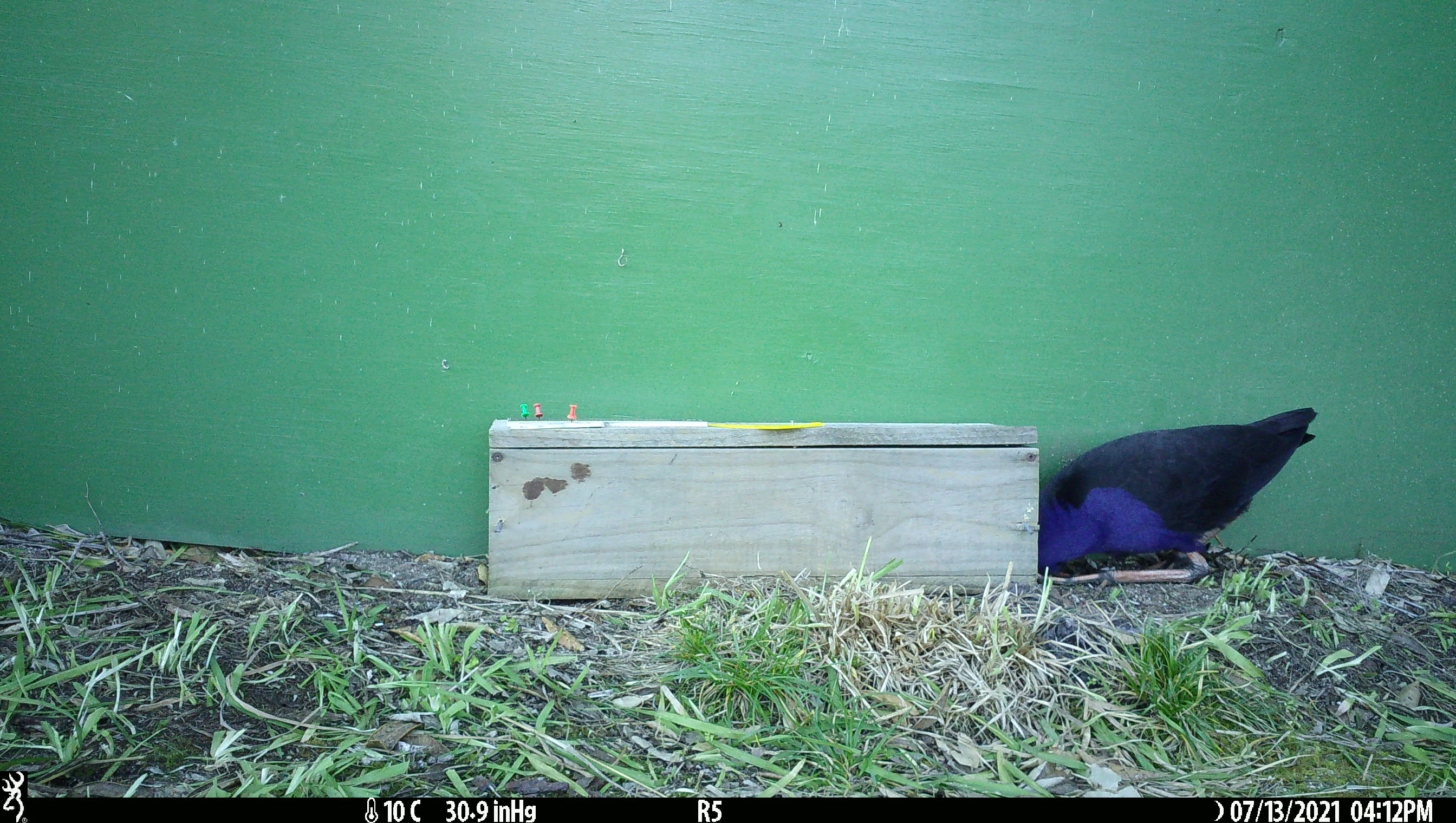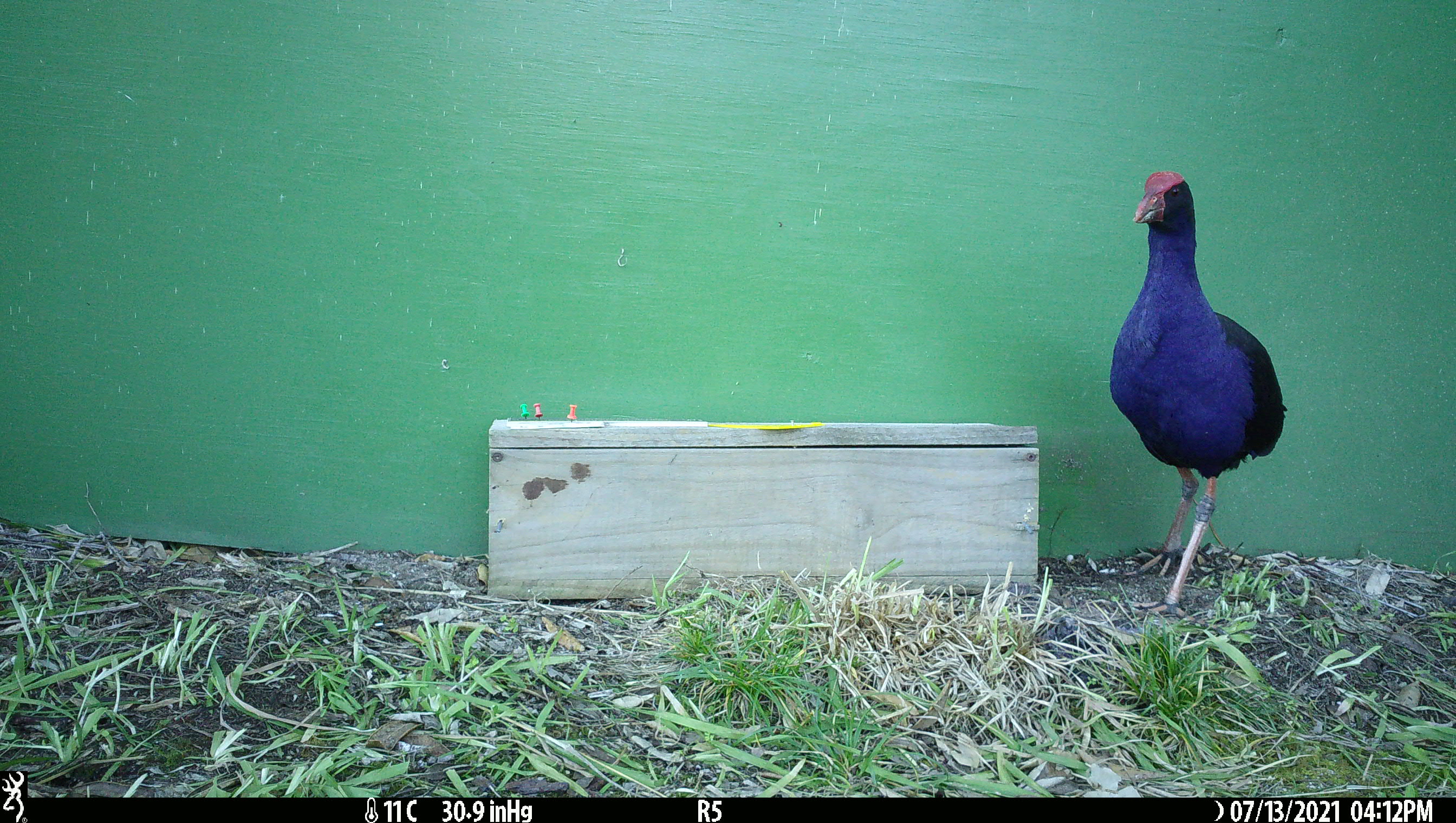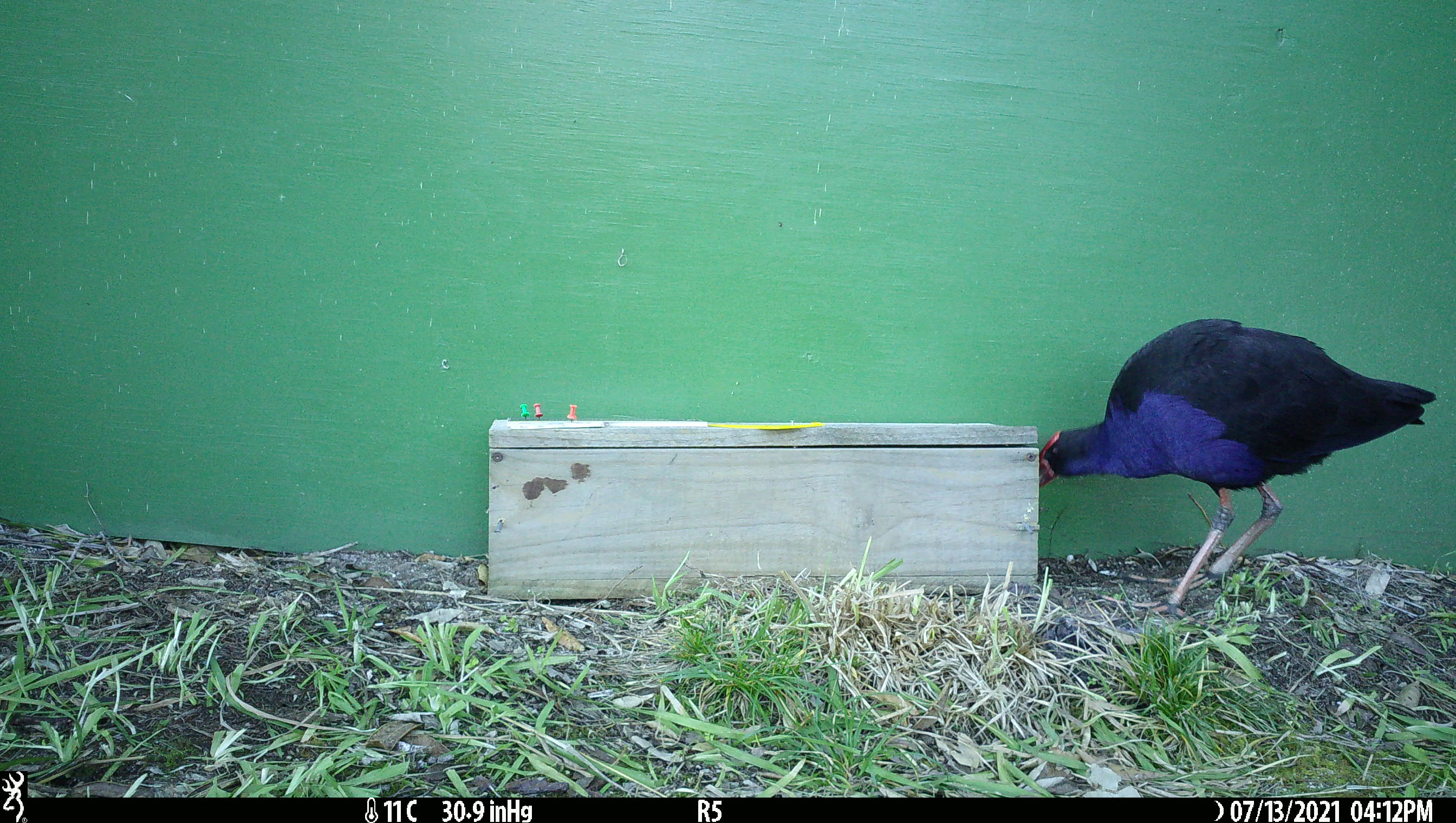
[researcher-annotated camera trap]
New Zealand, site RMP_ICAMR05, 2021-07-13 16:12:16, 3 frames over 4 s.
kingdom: Animalia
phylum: Chordata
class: Aves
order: Gruiformes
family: Rallidae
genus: Porphyrio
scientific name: Porphyrio melanotus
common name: australasian swamphen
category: pukeko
Pukeko (australasian swamphen) (Porphyrio melanotus).